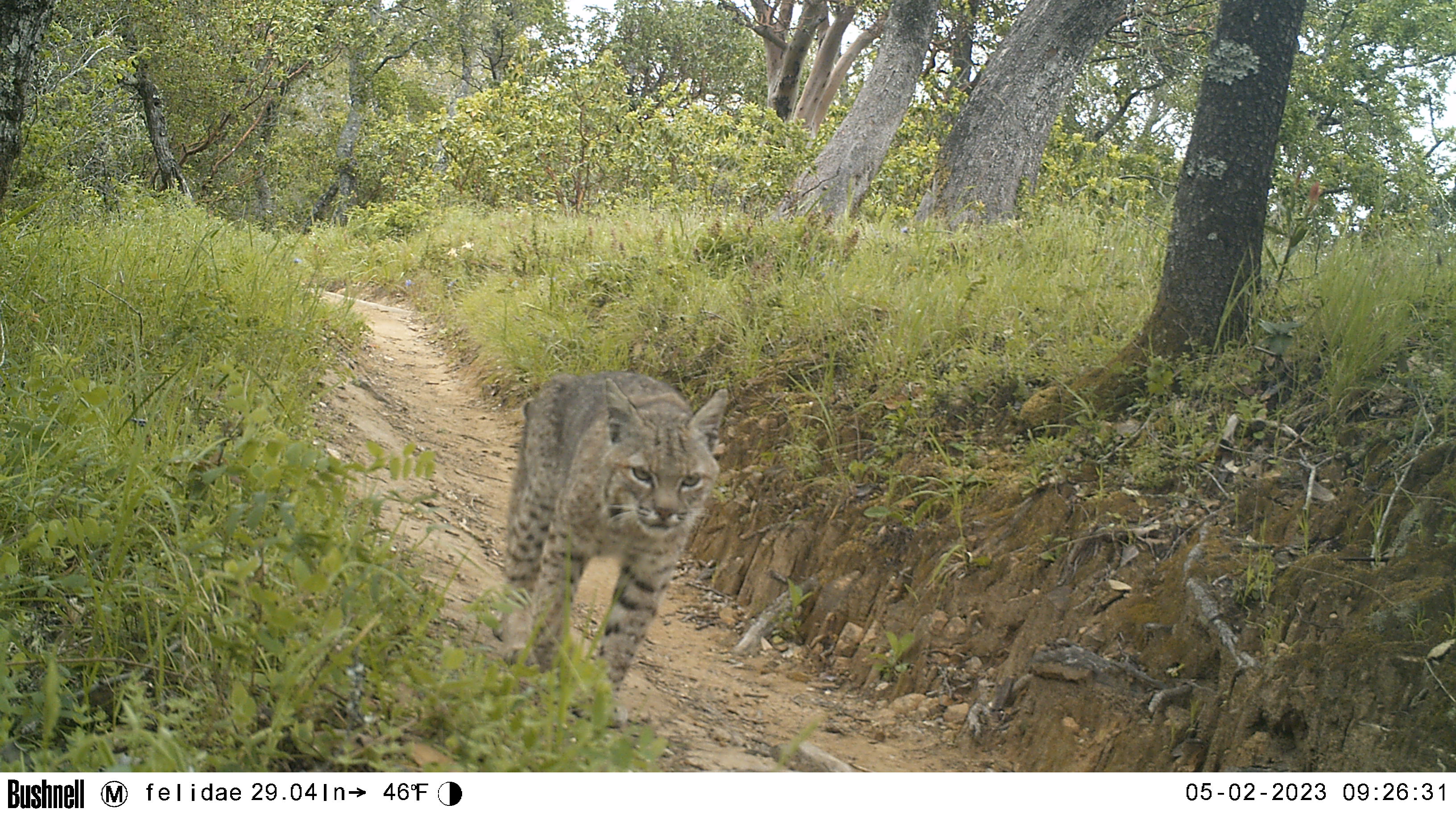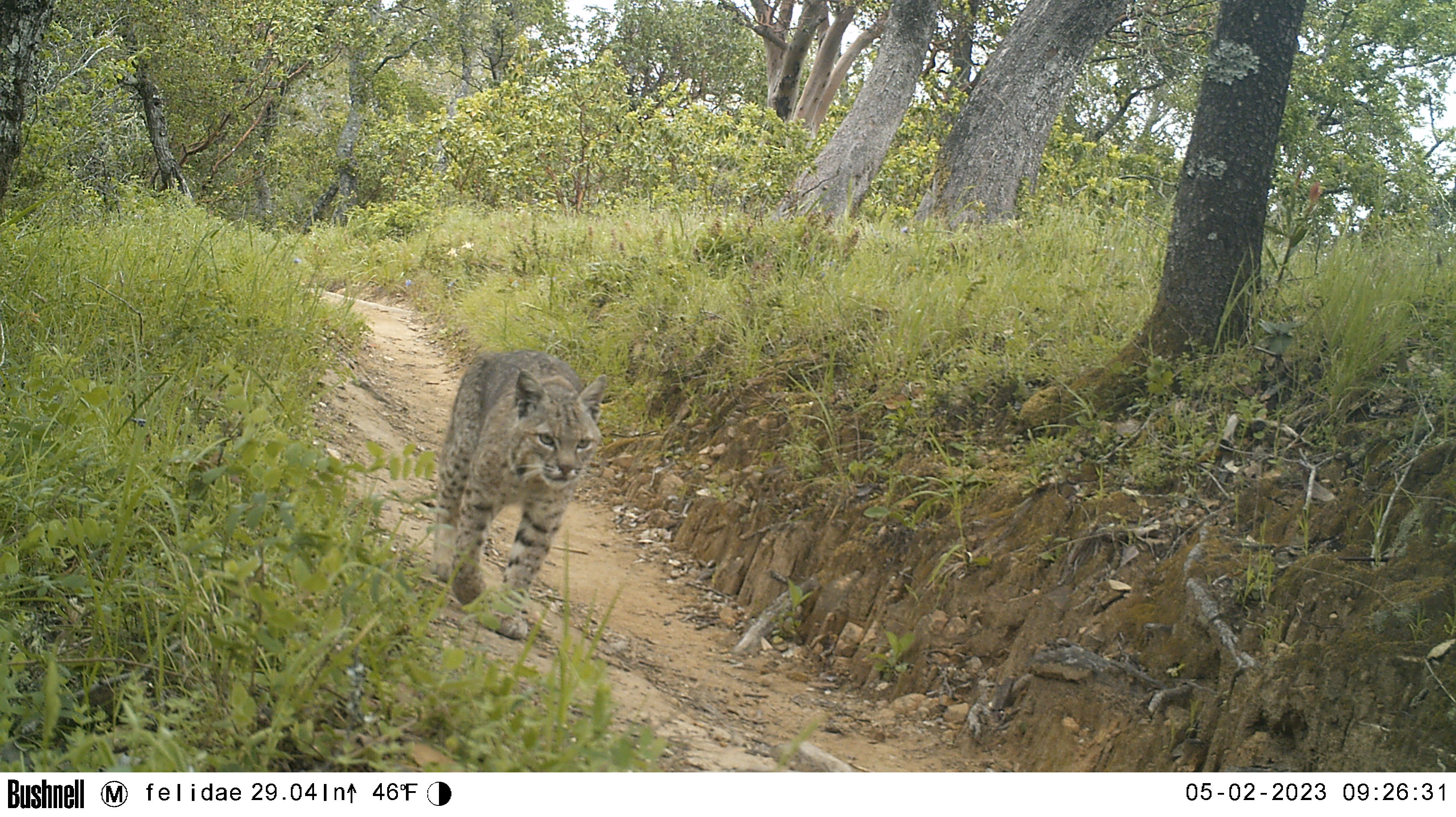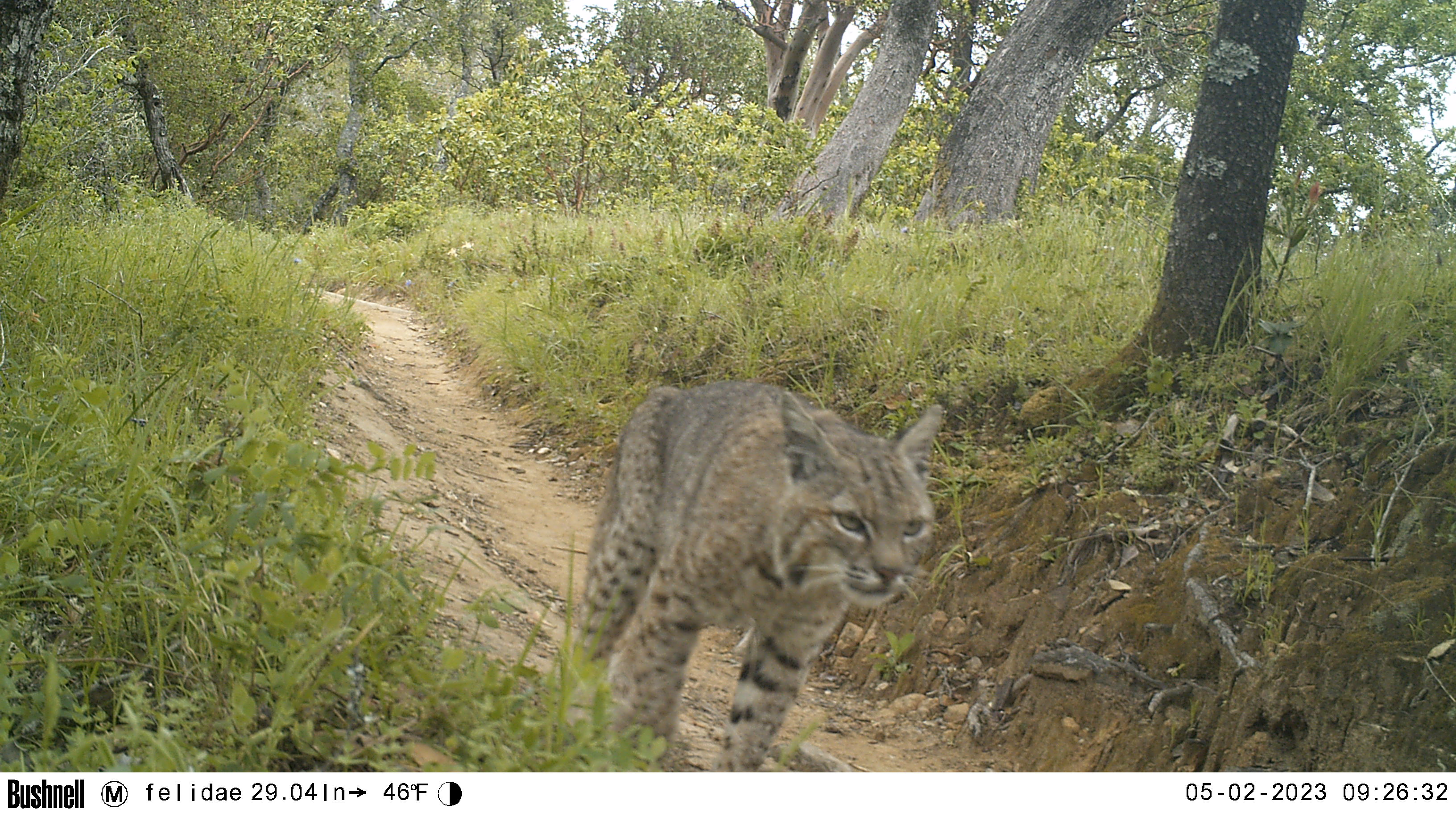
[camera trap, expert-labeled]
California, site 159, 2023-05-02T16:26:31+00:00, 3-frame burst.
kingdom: Animalia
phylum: Chordata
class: Mammalia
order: Carnivora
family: Felidae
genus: Lynx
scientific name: Lynx rufus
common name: bobcat